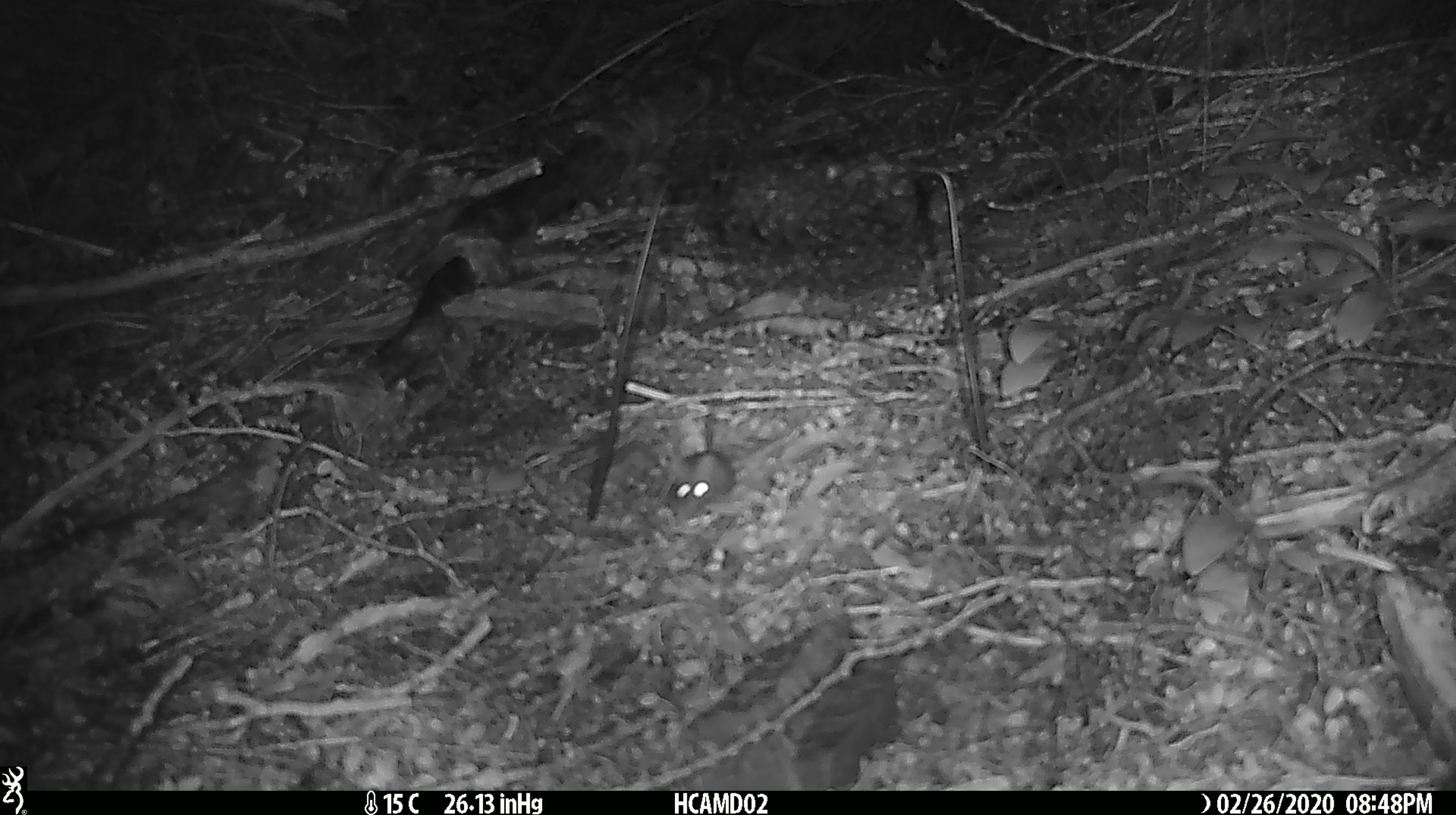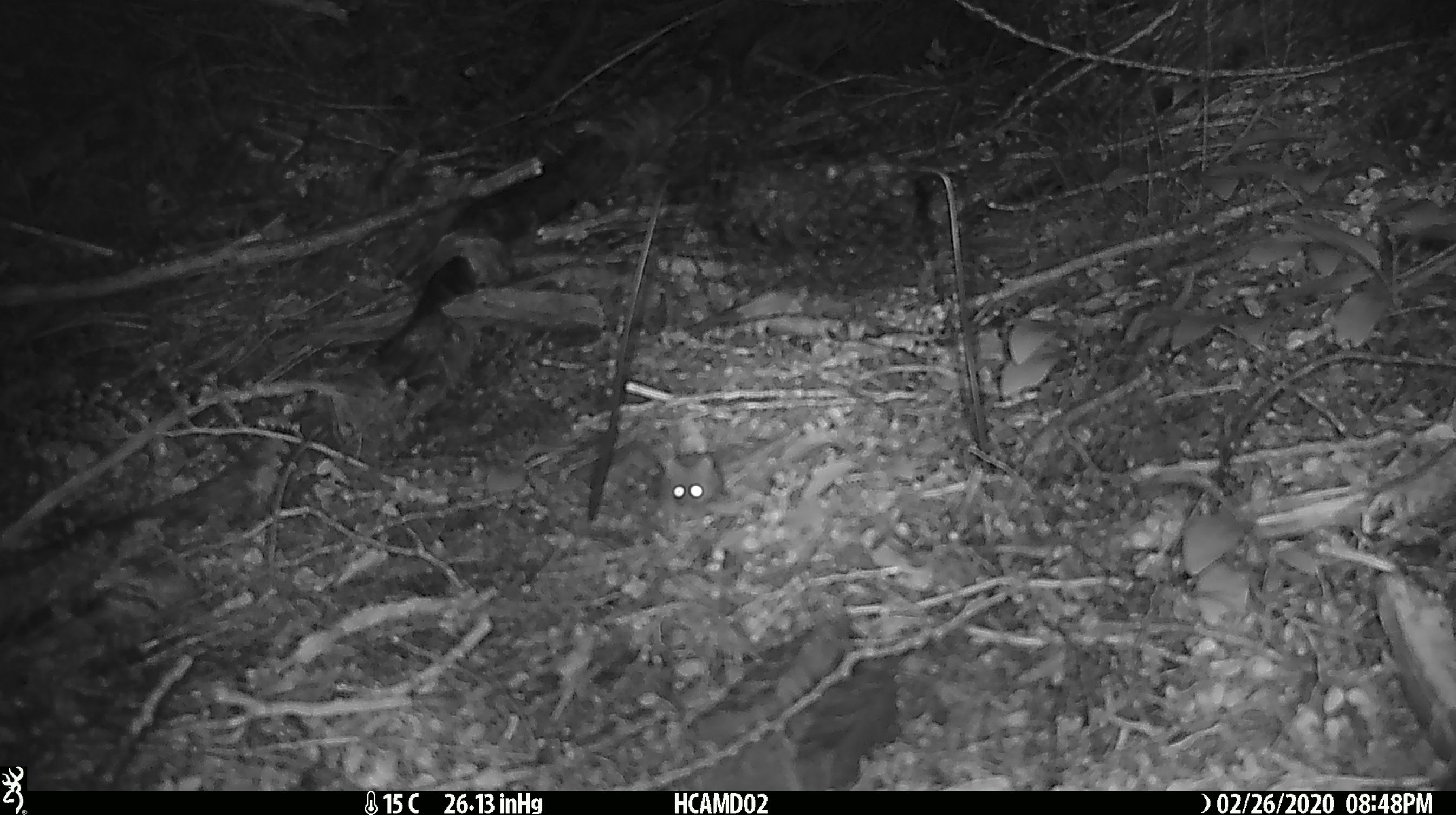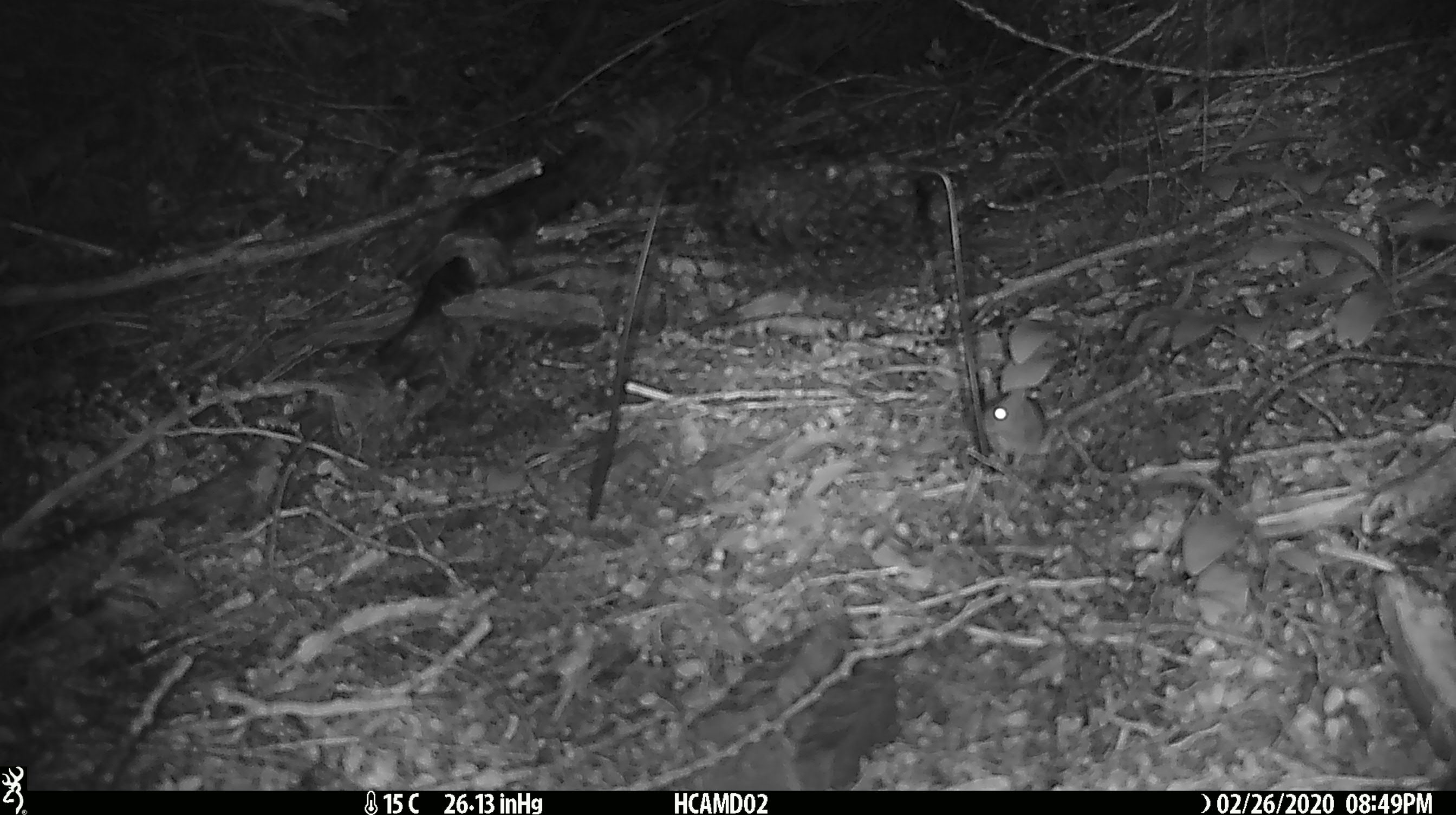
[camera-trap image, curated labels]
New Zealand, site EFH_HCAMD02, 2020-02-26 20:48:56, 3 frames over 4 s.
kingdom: Animalia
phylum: Chordata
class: Mammalia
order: Rodentia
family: Muridae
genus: Mus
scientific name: Mus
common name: mouse